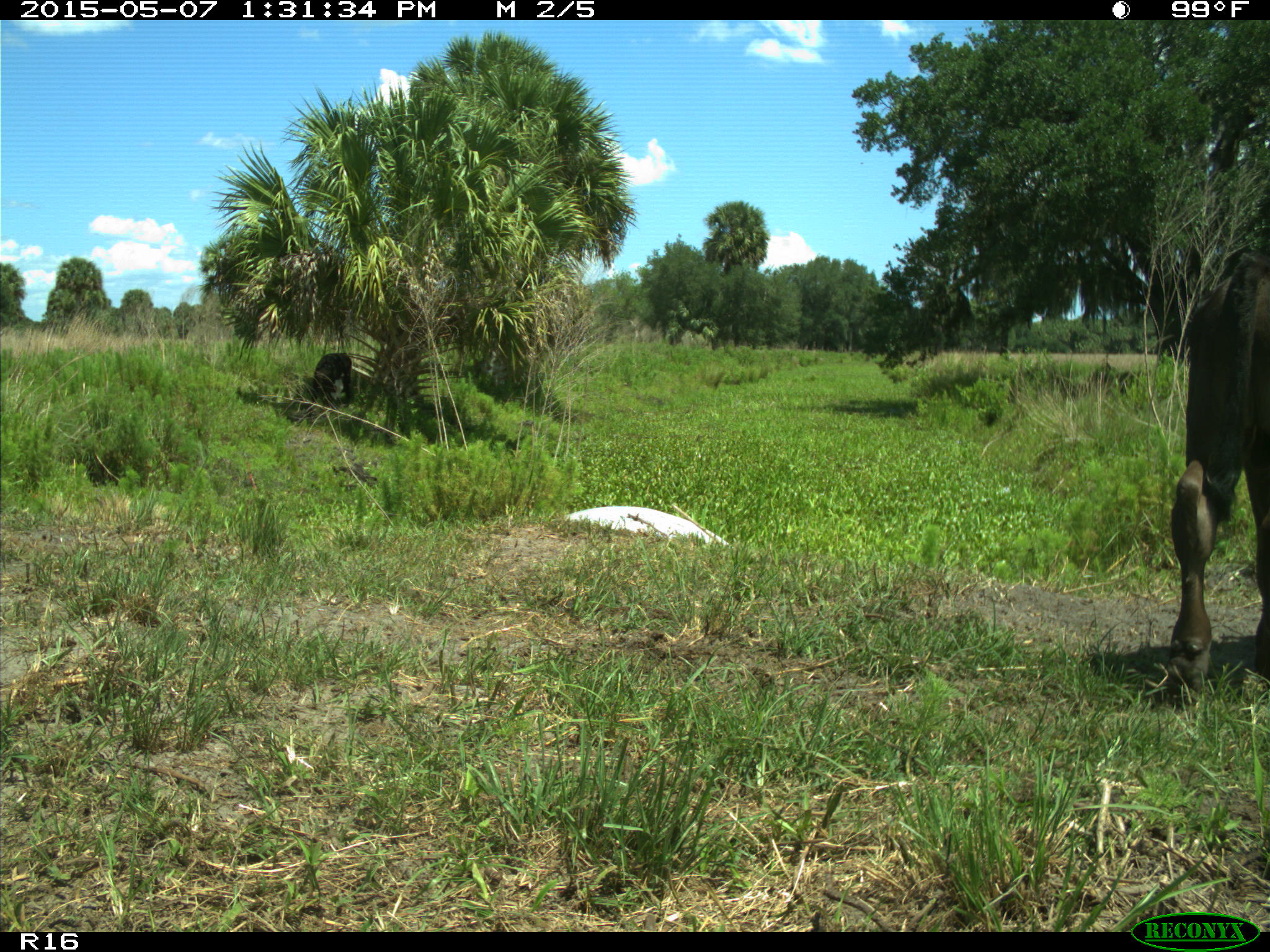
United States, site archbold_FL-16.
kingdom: Animalia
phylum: Chordata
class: Mammalia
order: Artiodactyla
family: Bovidae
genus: Bos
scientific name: Bos taurus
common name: domestic cow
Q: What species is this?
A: Bos taurus (domestic cow).